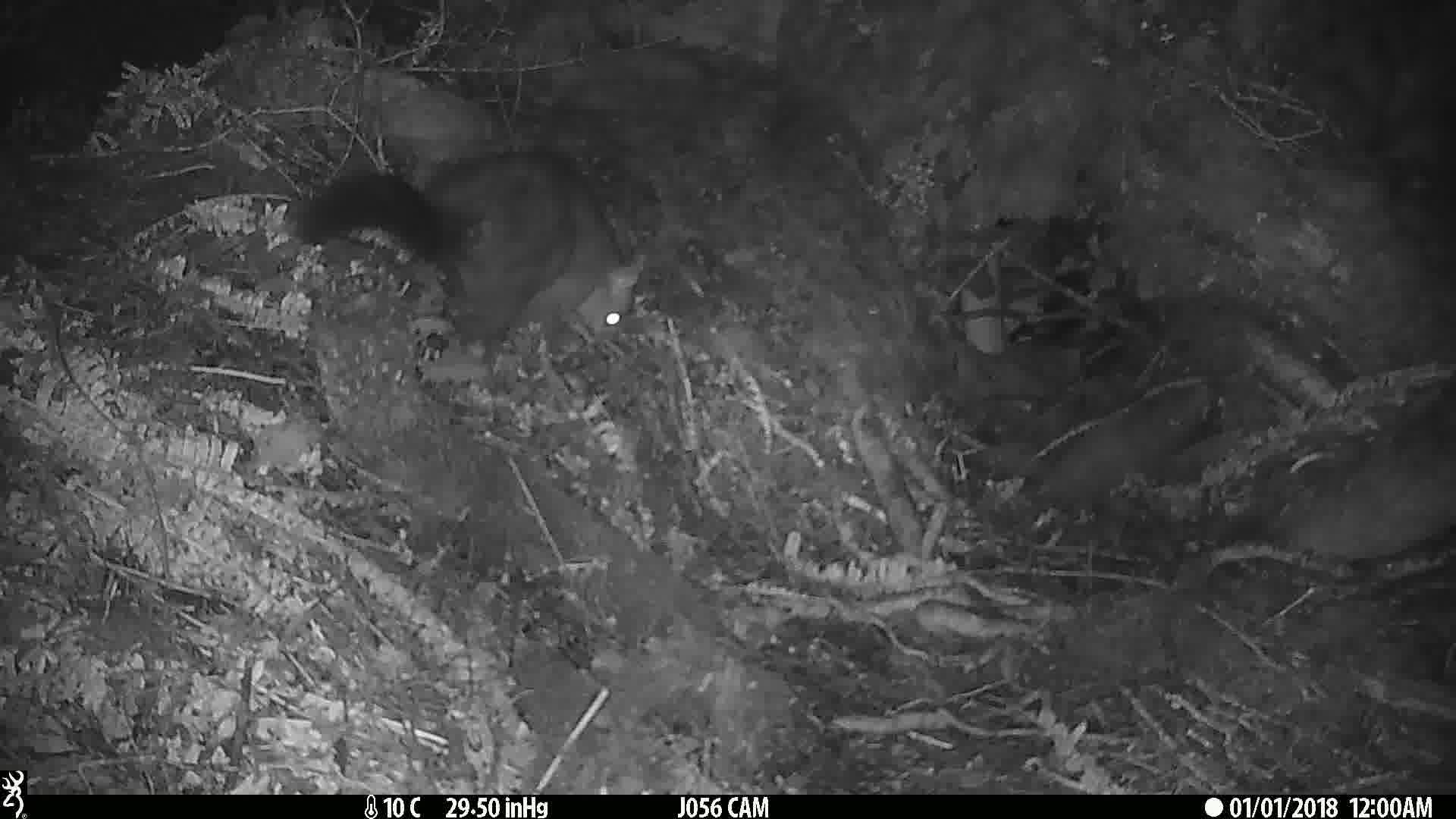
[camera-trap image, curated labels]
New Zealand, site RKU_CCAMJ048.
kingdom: Animalia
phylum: Chordata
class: Mammalia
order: Diprotodontia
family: Phalangeridae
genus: Trichosurus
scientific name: Trichosurus vulpecula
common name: common brushtail possum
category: possum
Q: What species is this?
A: Possum (common brushtail possum) (Trichosurus vulpecula).